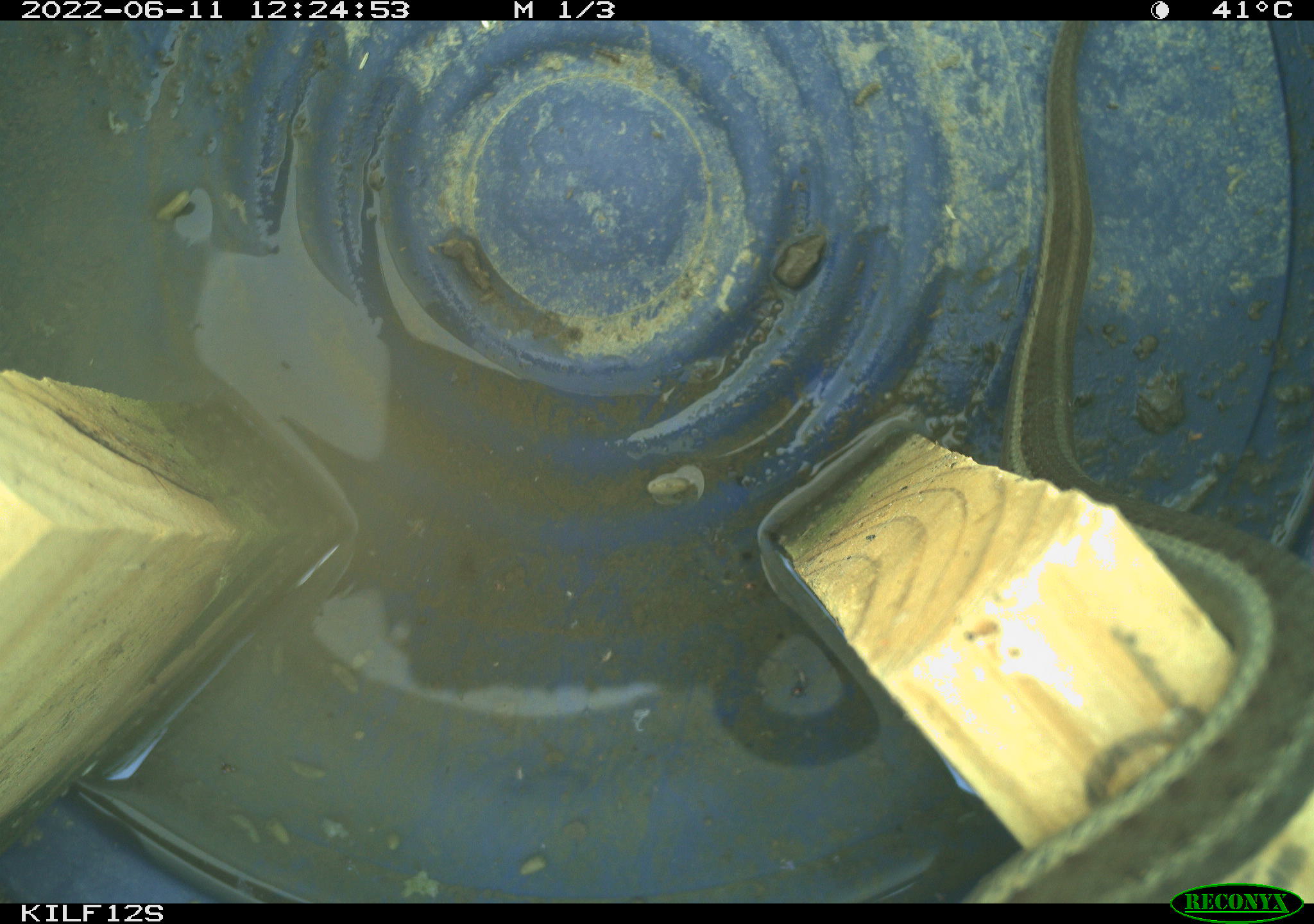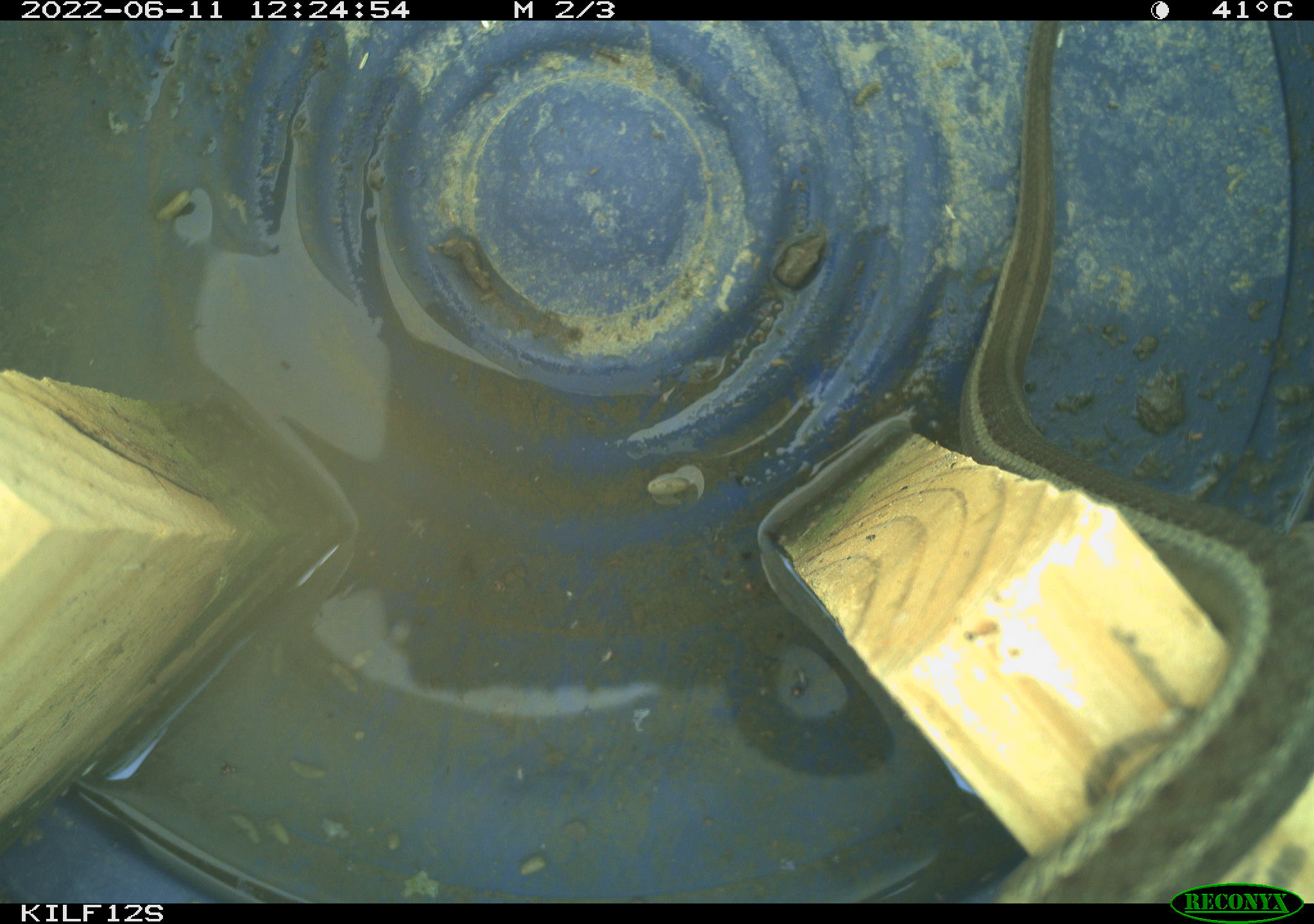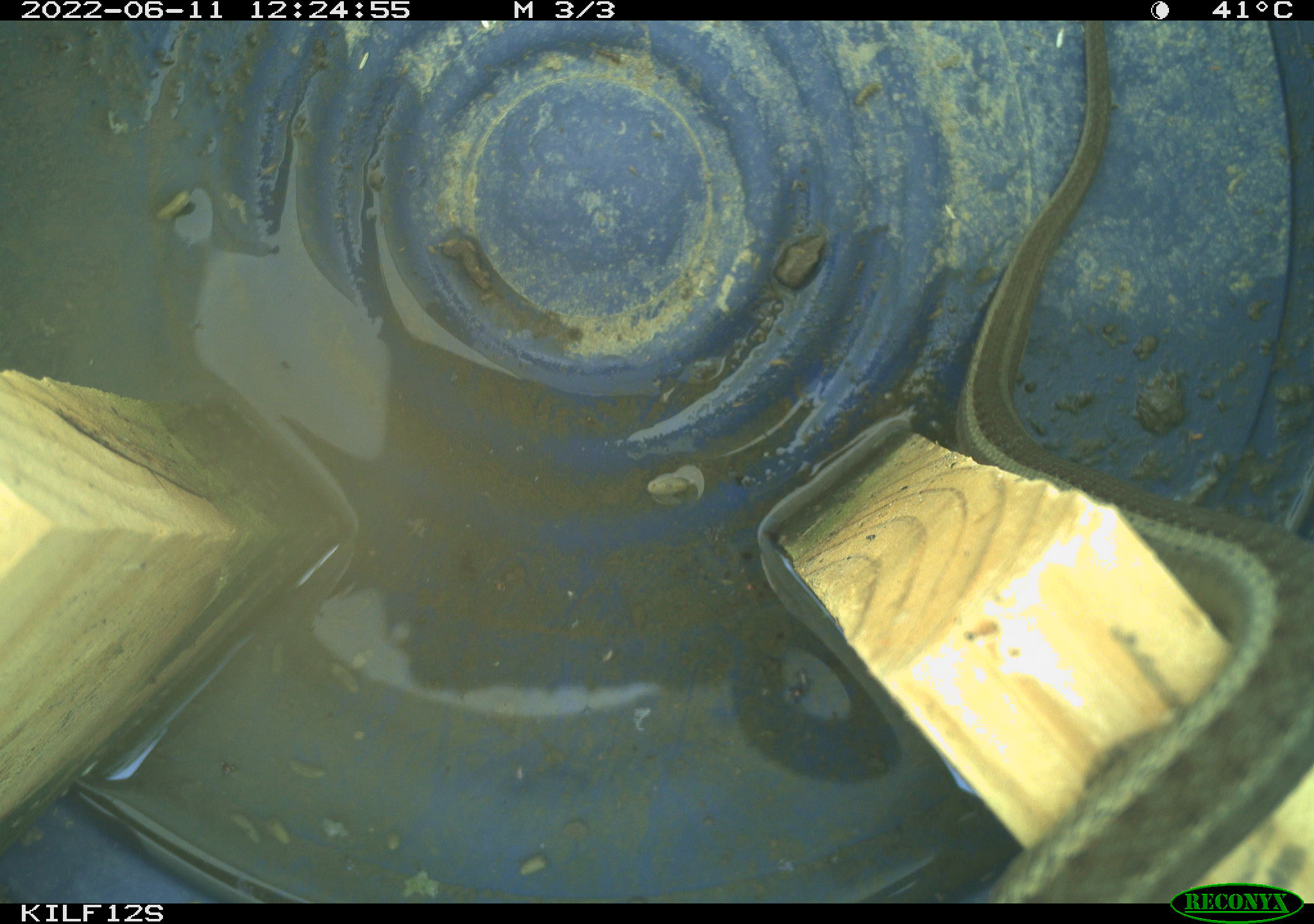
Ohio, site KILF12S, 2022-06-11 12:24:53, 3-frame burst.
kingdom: Animalia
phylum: Chordata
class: Reptilia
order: Squamata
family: Colubridae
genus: Thamnophis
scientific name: Thamnophis sirtalis sirtalis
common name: eastern gartersnake